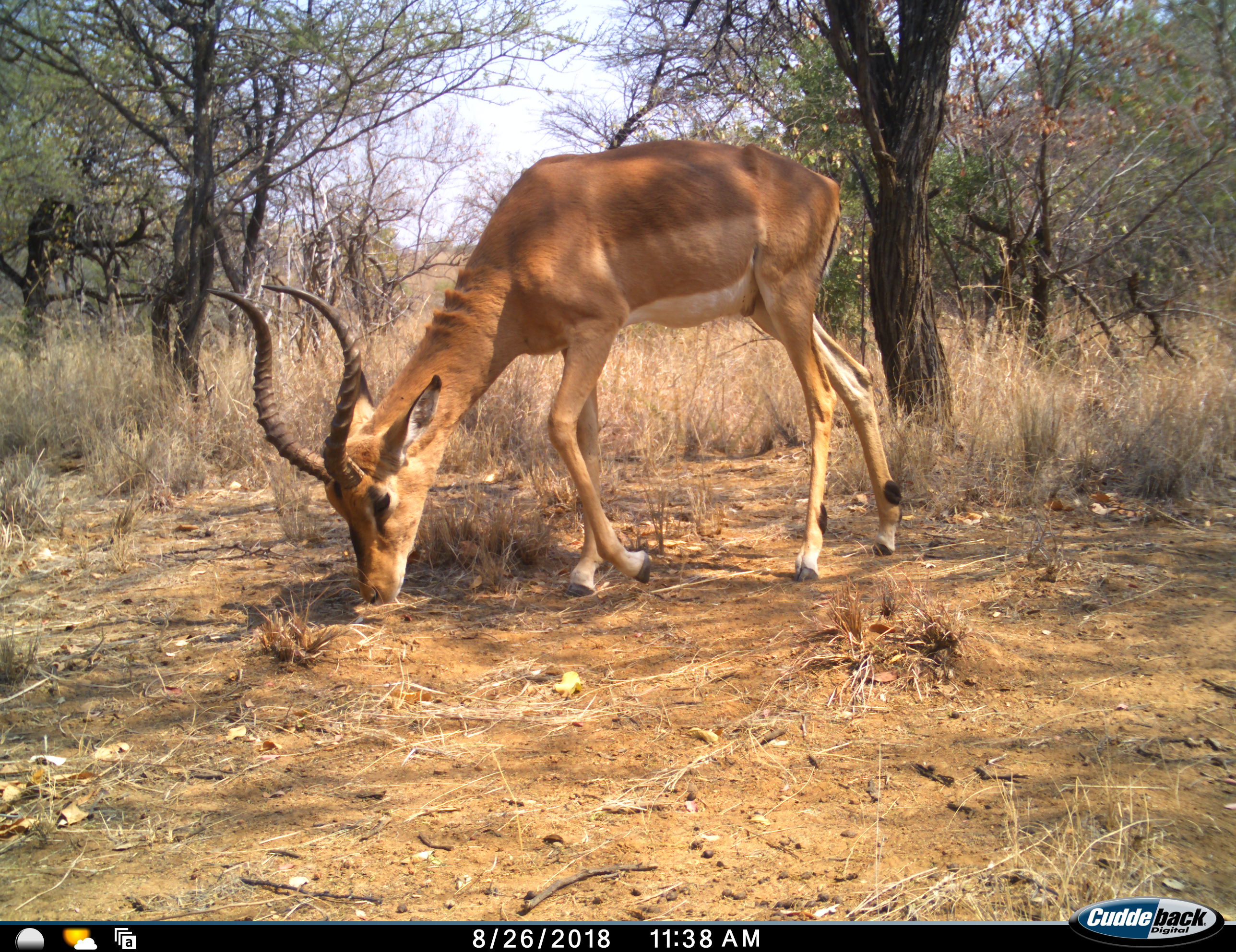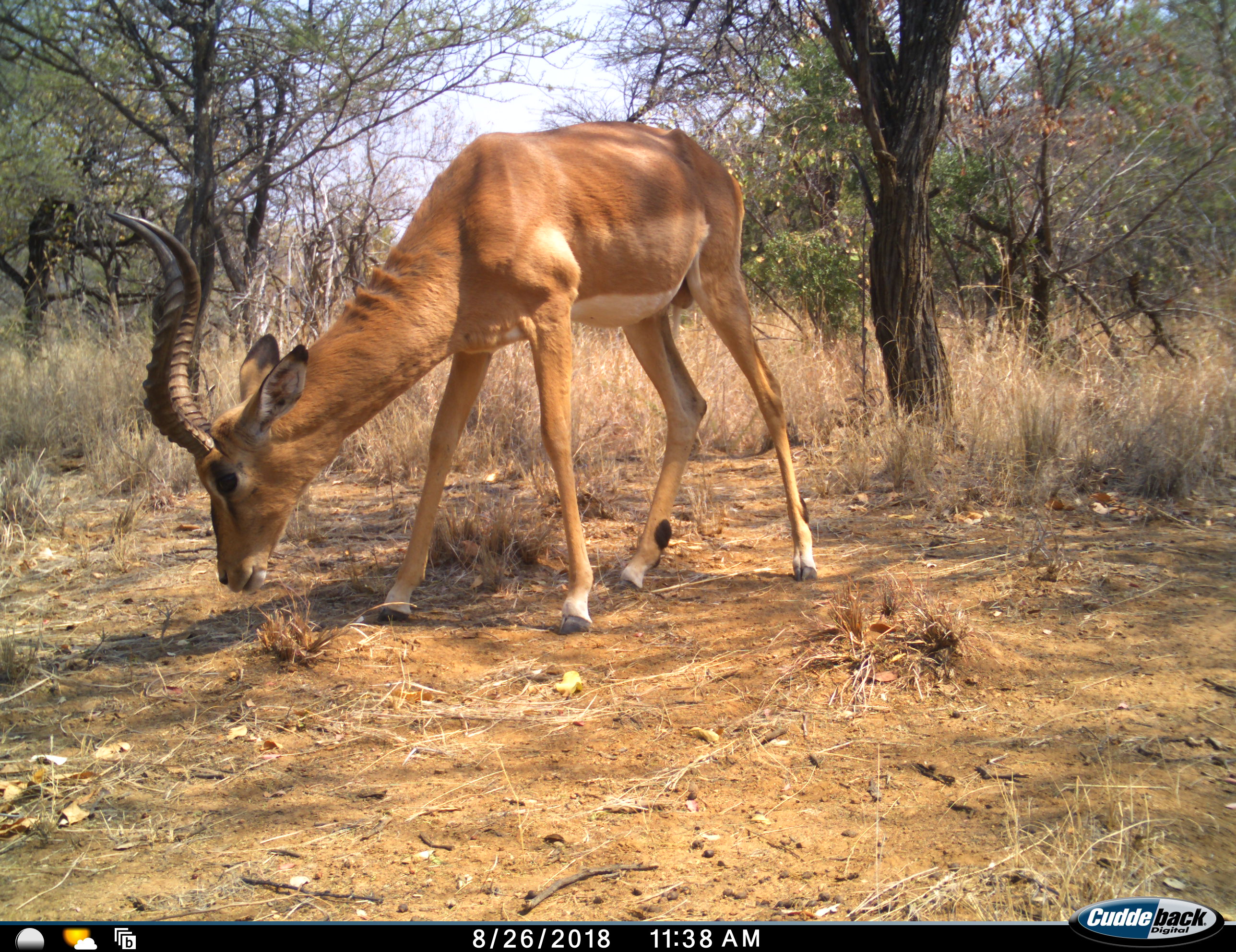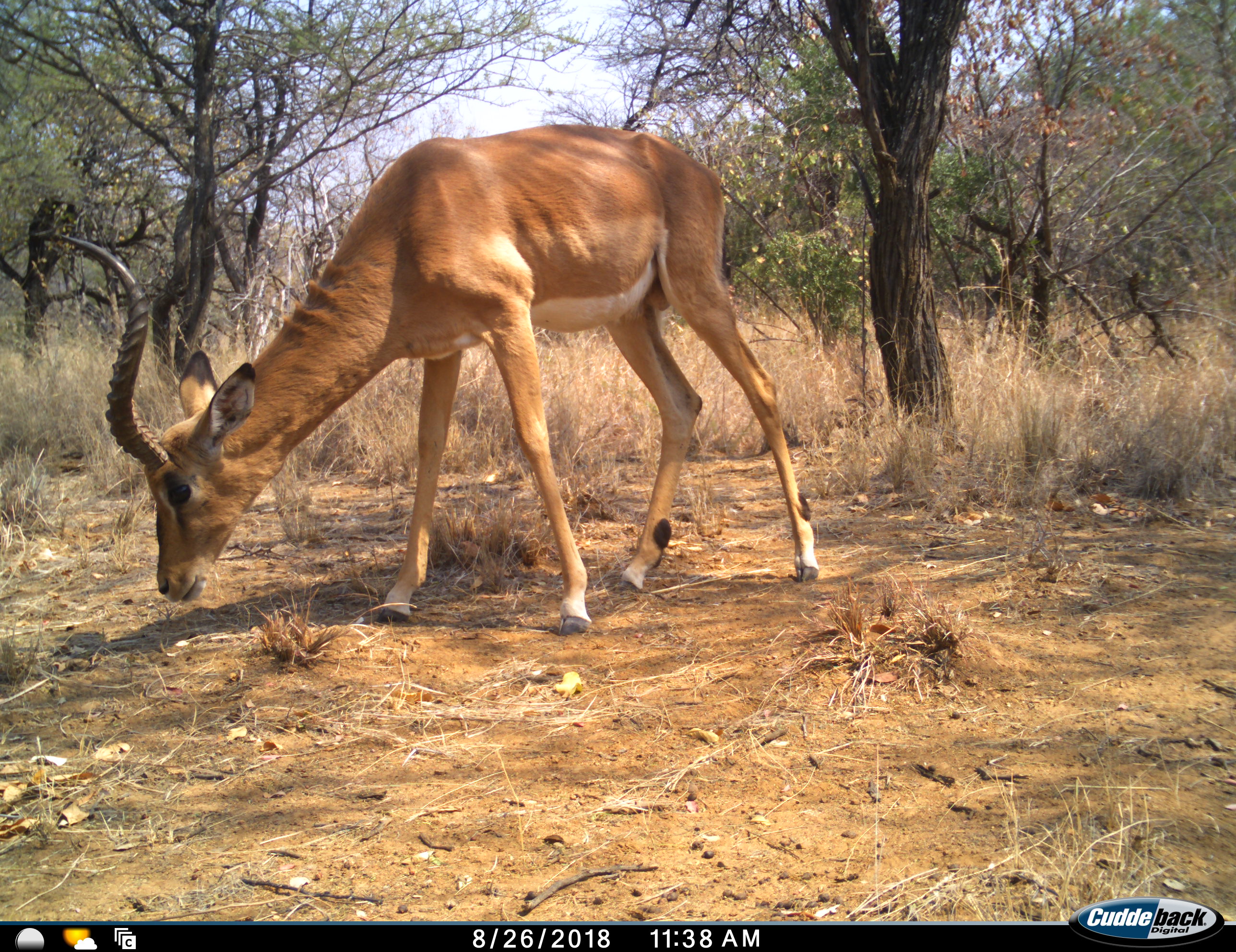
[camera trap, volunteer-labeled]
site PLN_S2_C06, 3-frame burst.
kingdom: Animalia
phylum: Chordata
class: Mammalia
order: Artiodactyla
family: Bovidae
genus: Aepyceros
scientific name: Aepyceros melampus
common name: impala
Impala (Aepyceros melampus), count 1. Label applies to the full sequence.